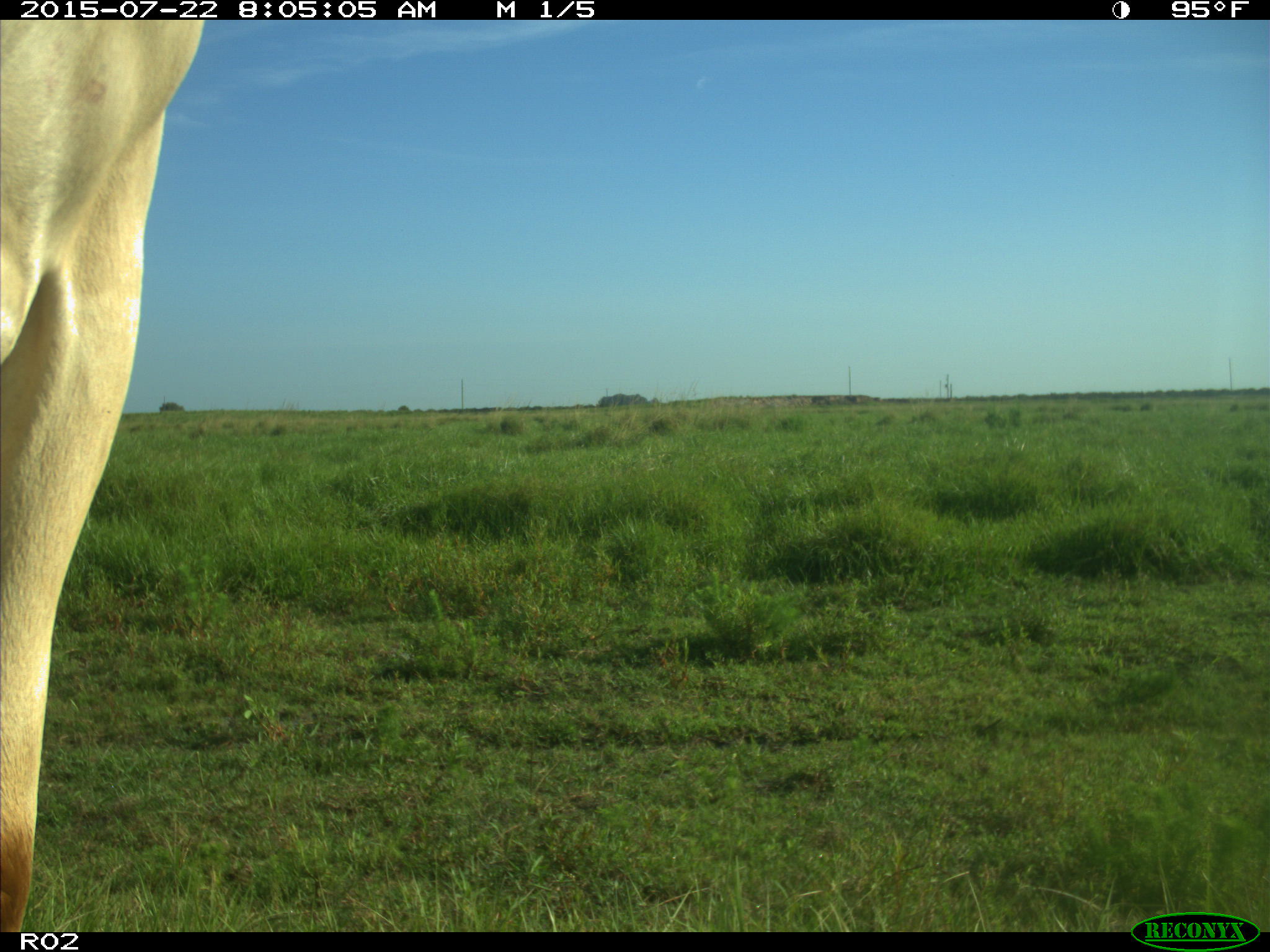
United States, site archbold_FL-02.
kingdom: Animalia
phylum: Chordata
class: Mammalia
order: Artiodactyla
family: Bovidae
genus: Bos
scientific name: Bos taurus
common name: domestic cow